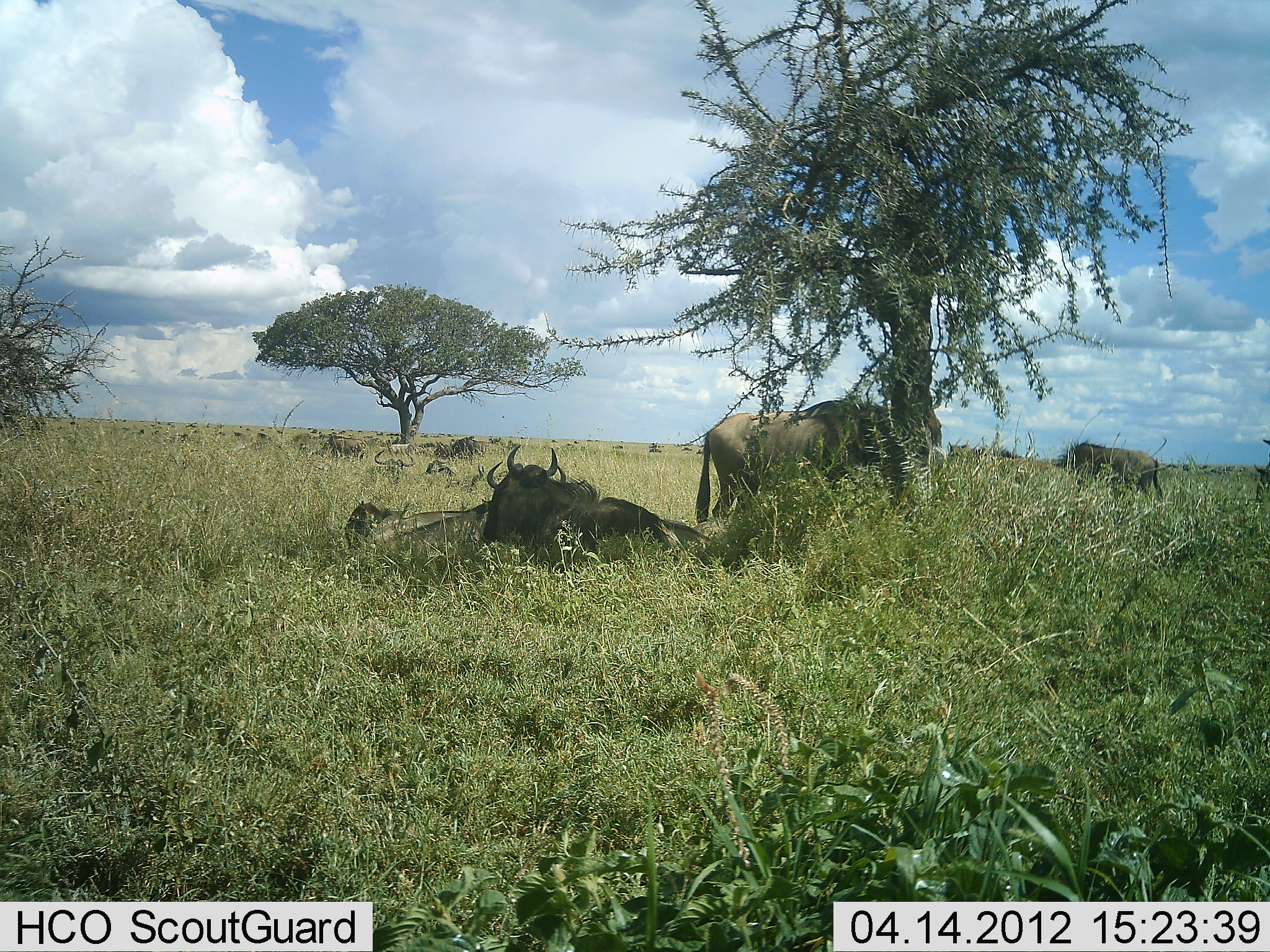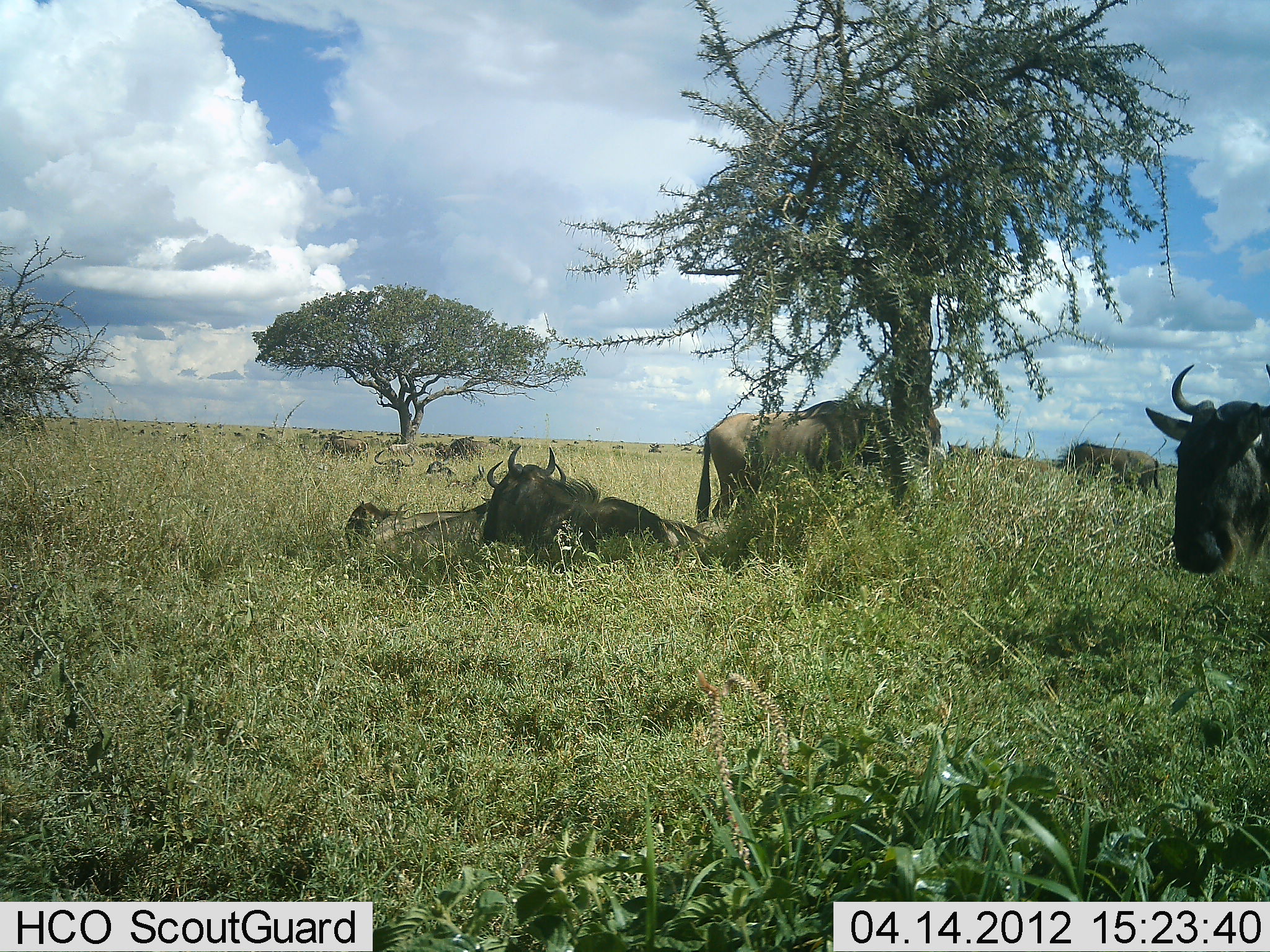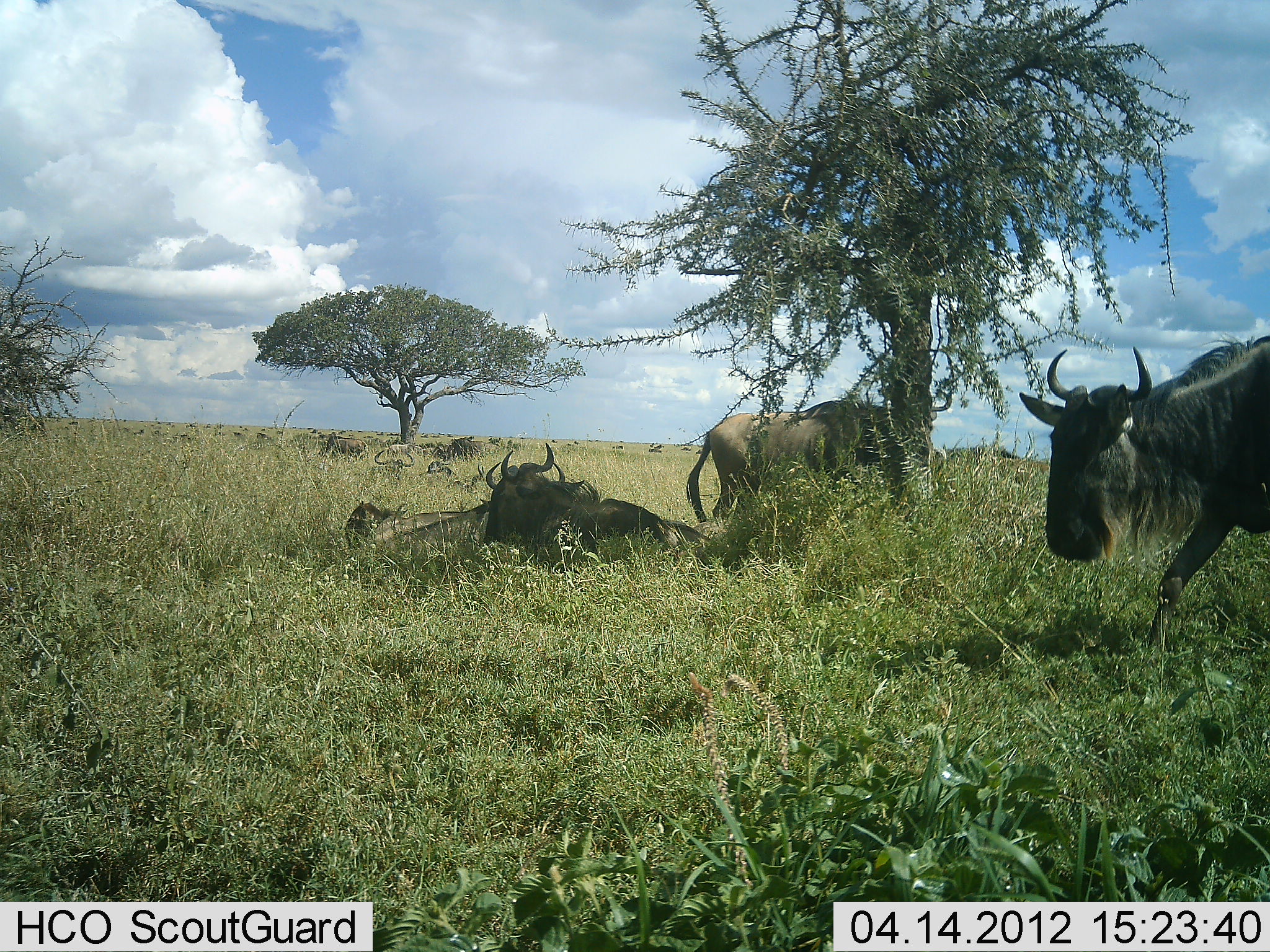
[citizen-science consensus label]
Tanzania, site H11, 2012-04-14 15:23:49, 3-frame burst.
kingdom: Animalia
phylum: Chordata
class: Mammalia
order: Artiodactyla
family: Bovidae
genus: Connochaetes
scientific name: Connochaetes taurinus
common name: blue wildebeest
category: wildebeest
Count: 7.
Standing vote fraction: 57%.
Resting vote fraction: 100%.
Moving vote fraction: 64%.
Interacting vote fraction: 0%.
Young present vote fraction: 7%.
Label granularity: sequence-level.